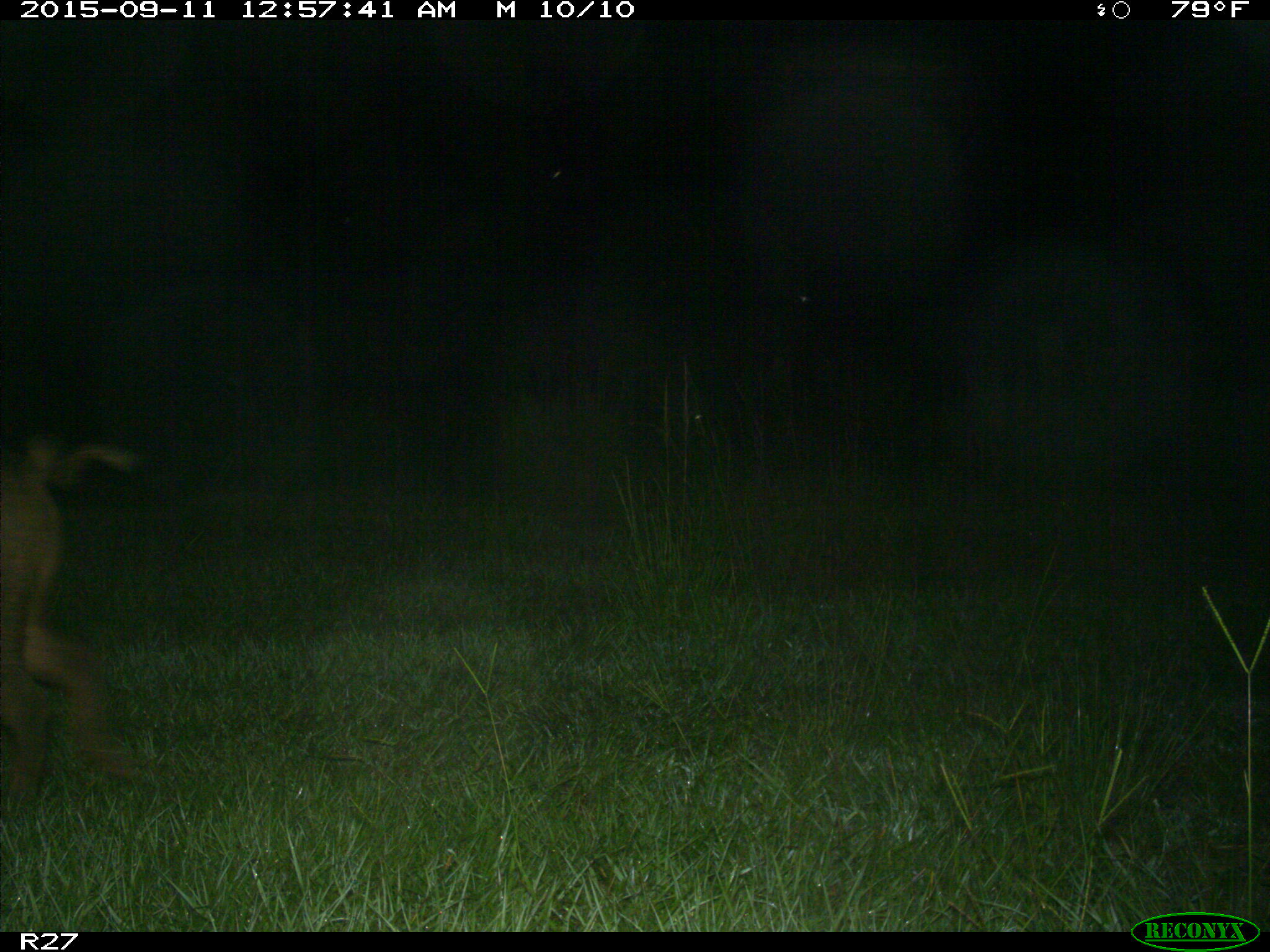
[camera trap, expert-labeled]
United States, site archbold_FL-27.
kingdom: Animalia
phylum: Chordata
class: Mammalia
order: Artiodactyla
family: Suidae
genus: Sus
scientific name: Sus scrofa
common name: wild boar